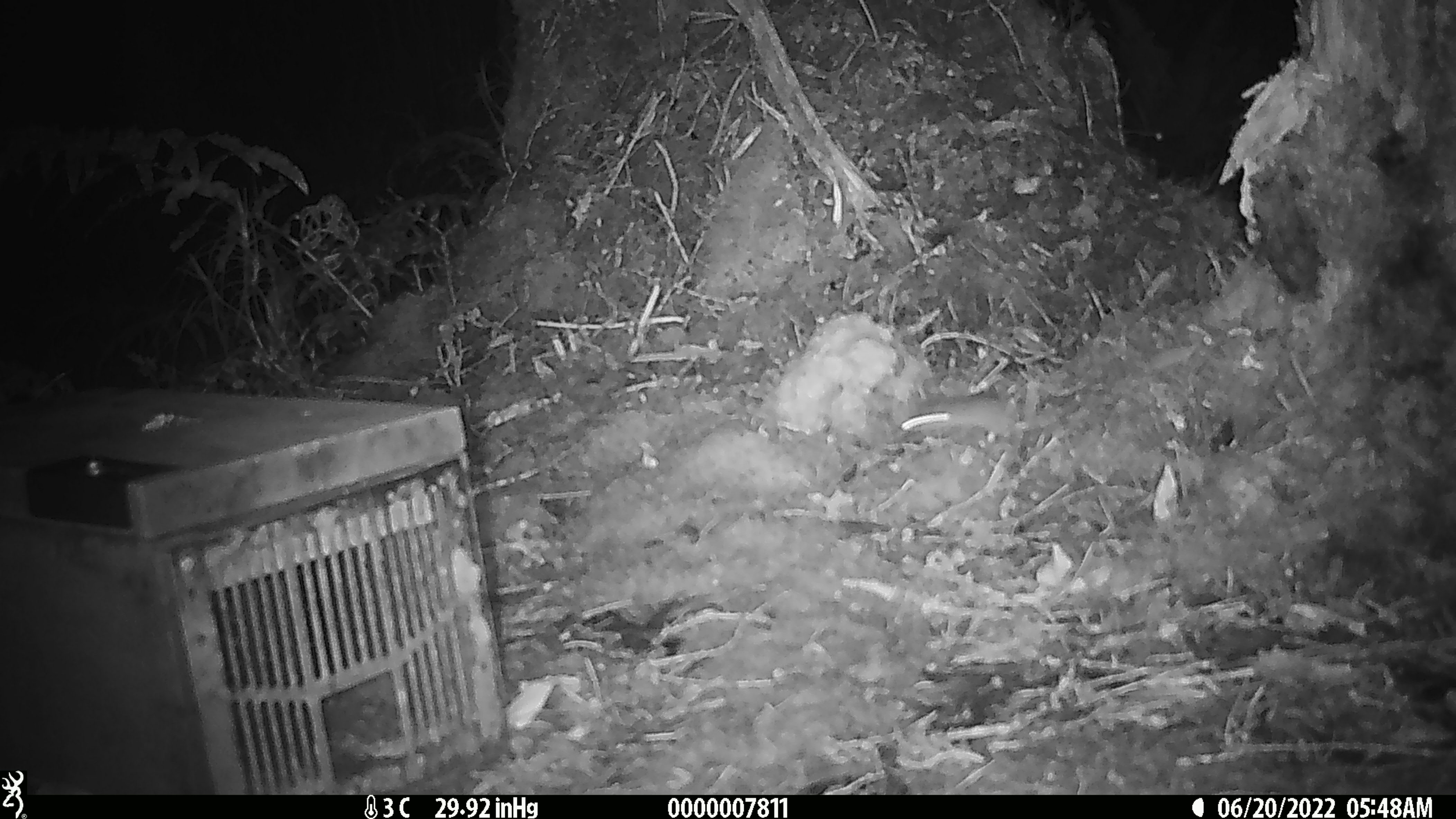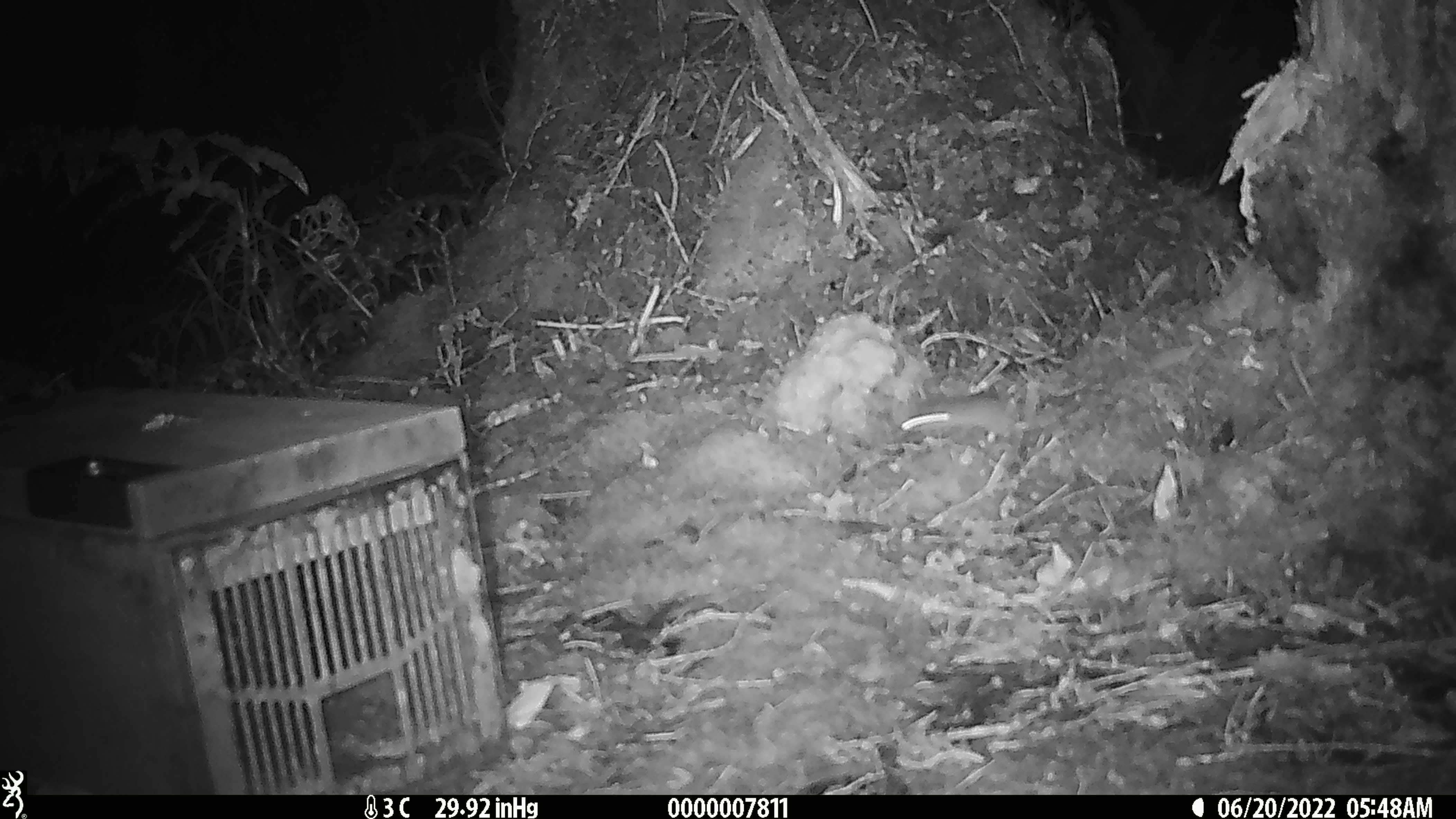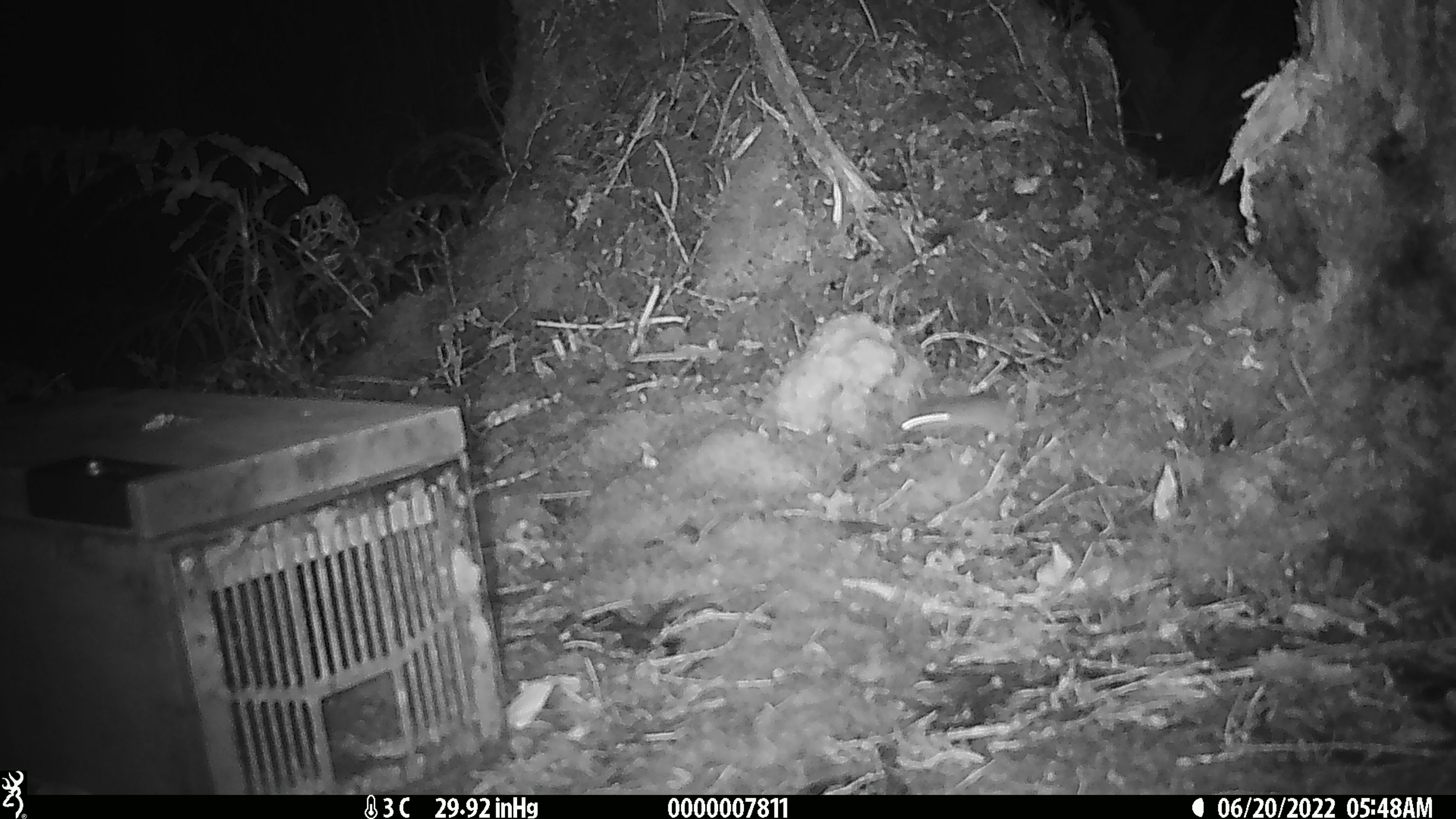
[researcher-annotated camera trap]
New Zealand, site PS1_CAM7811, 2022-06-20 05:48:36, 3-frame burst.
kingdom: Animalia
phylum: Chordata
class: Mammalia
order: Rodentia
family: Muridae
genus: Mus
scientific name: Mus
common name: mouse